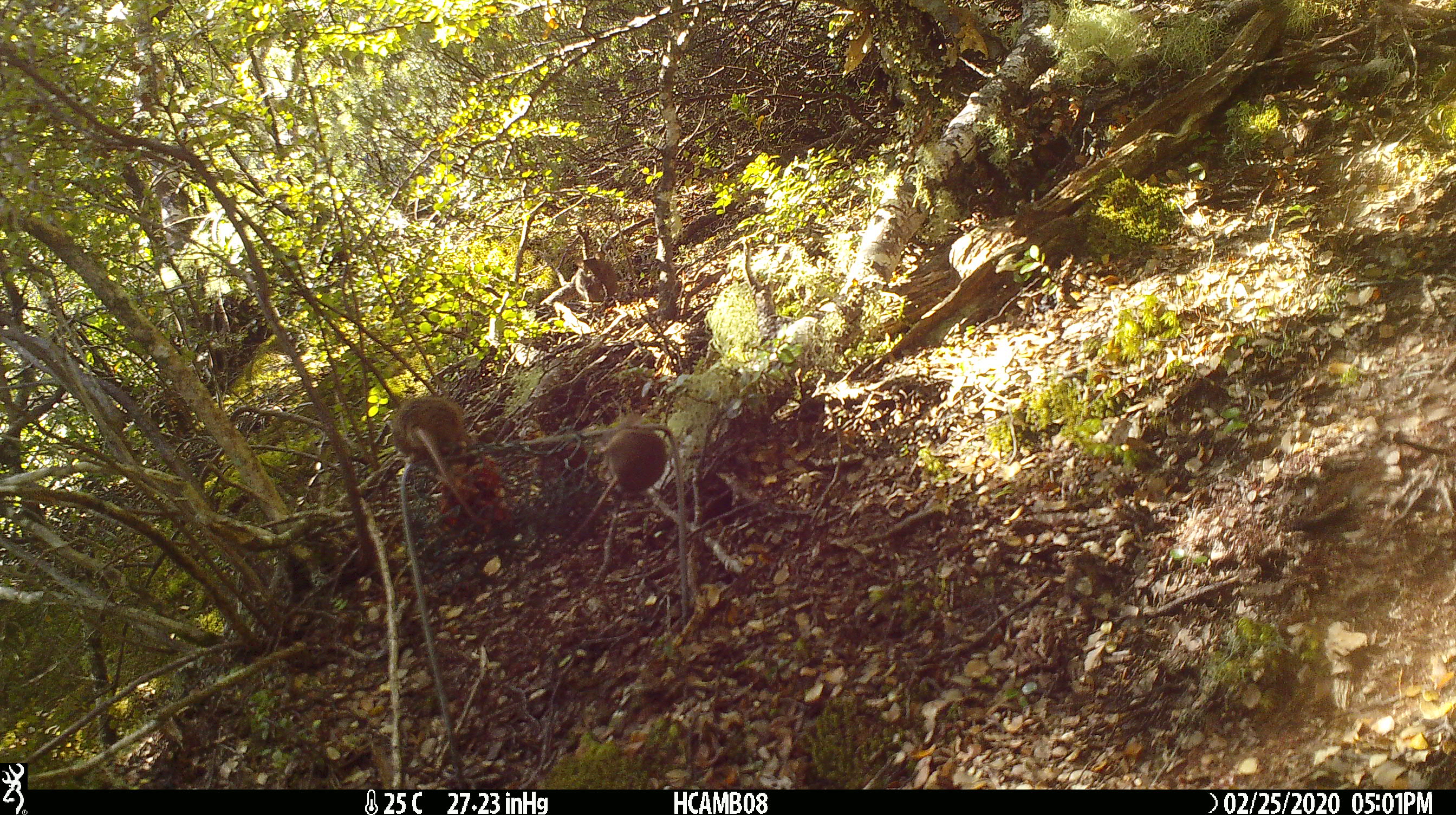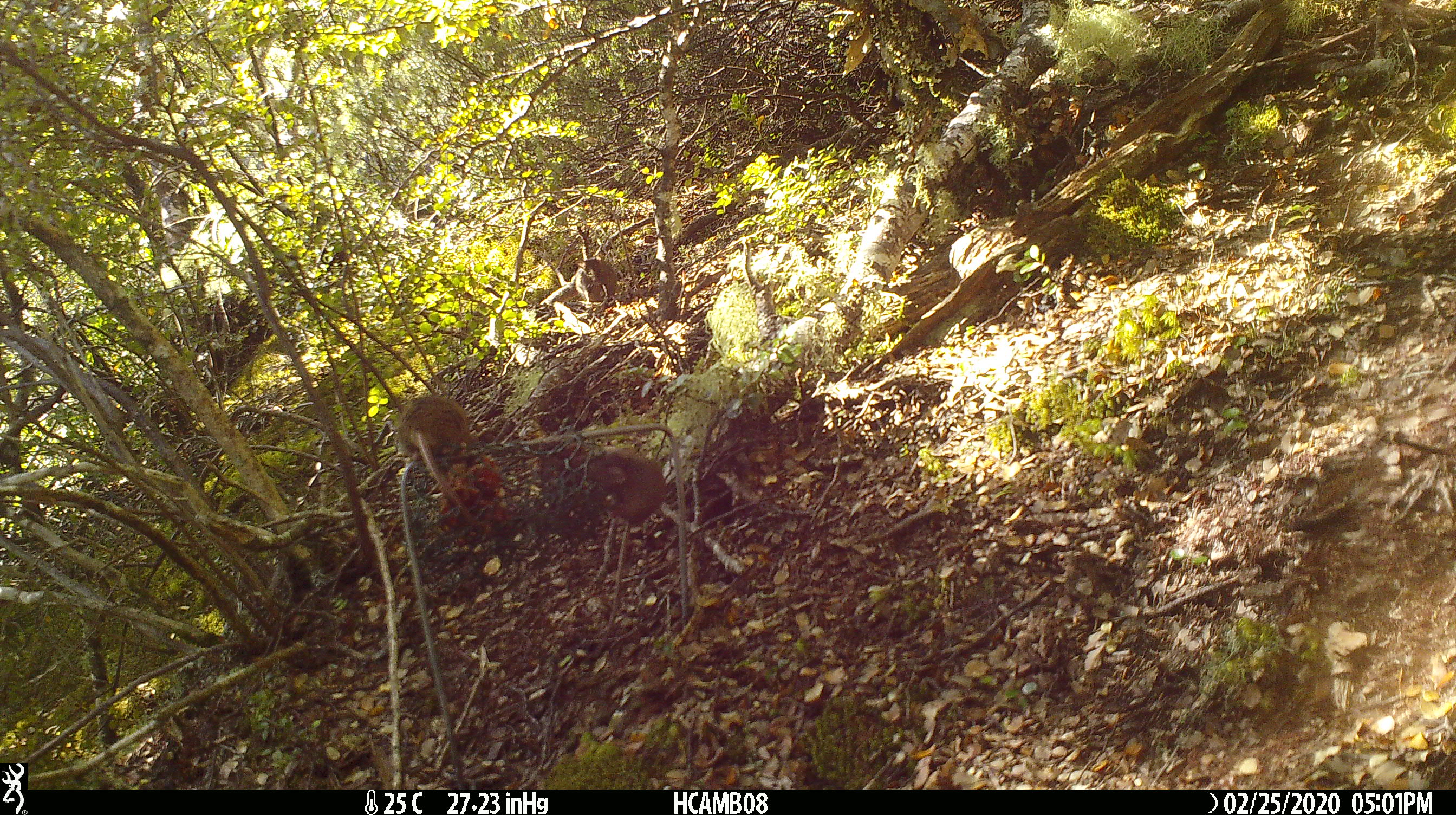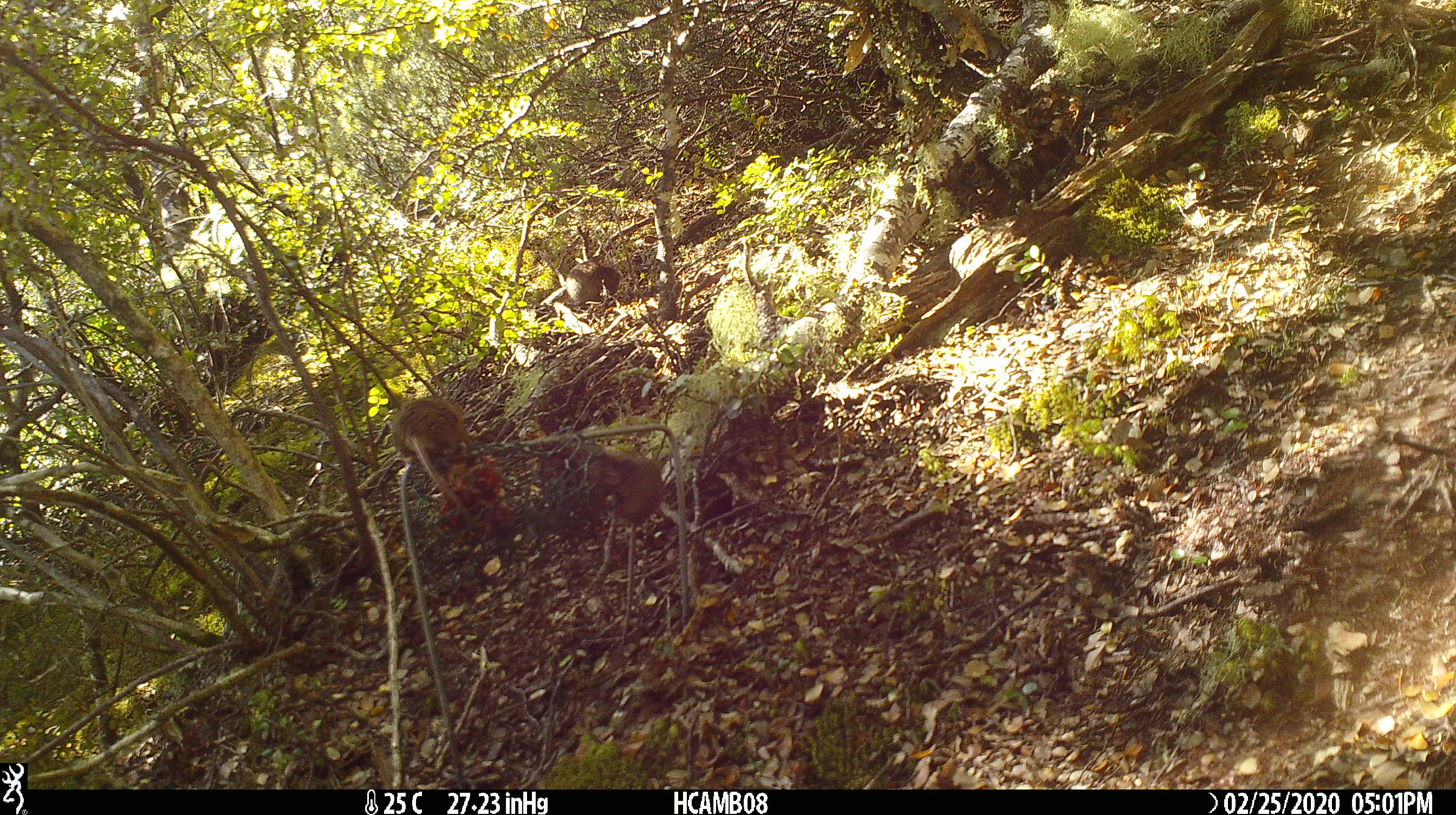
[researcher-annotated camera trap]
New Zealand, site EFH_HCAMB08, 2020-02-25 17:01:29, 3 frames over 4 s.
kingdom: Animalia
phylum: Chordata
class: Mammalia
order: Rodentia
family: Muridae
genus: Mus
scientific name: Mus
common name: mouse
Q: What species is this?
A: Mouse (Mus).